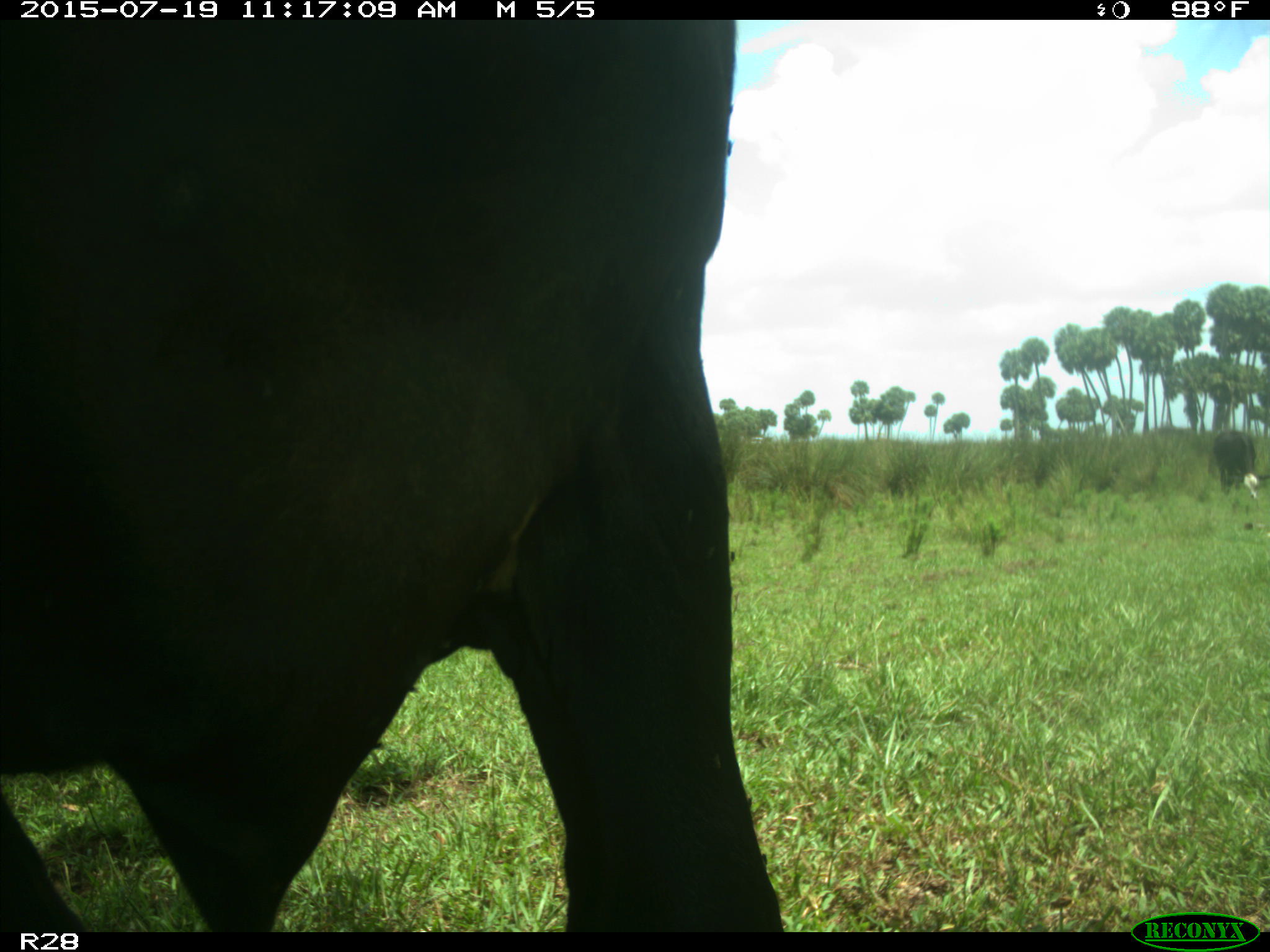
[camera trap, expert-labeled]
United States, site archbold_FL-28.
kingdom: Animalia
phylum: Chordata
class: Mammalia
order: Artiodactyla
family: Bovidae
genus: Bos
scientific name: Bos taurus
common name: domestic cow